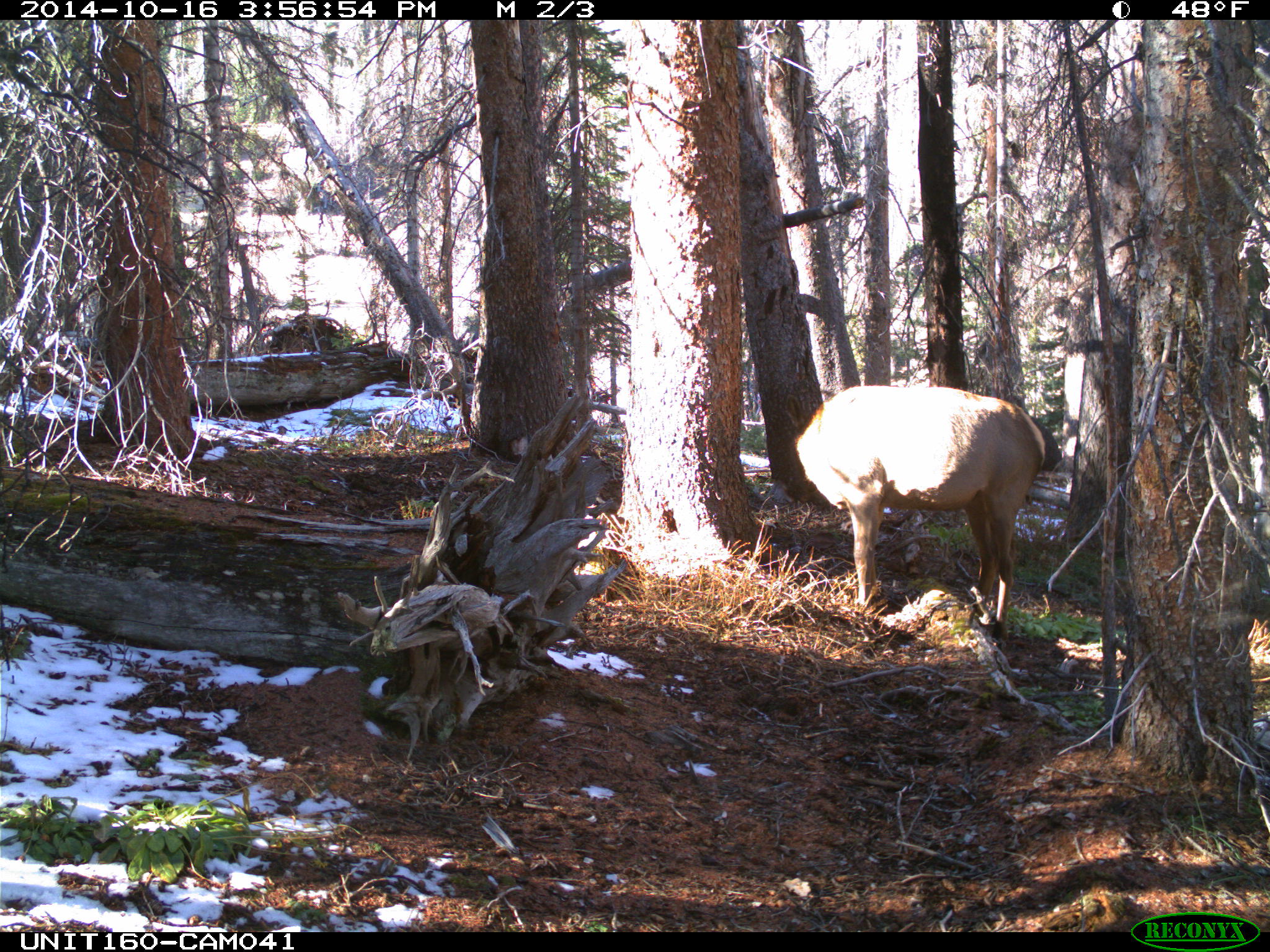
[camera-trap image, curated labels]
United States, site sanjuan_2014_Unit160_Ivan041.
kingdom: Animalia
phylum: Chordata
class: Mammalia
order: Artiodactyla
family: Cervidae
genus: Cervus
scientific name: Cervus elaphus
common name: red deer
Cervus elaphus (red deer).